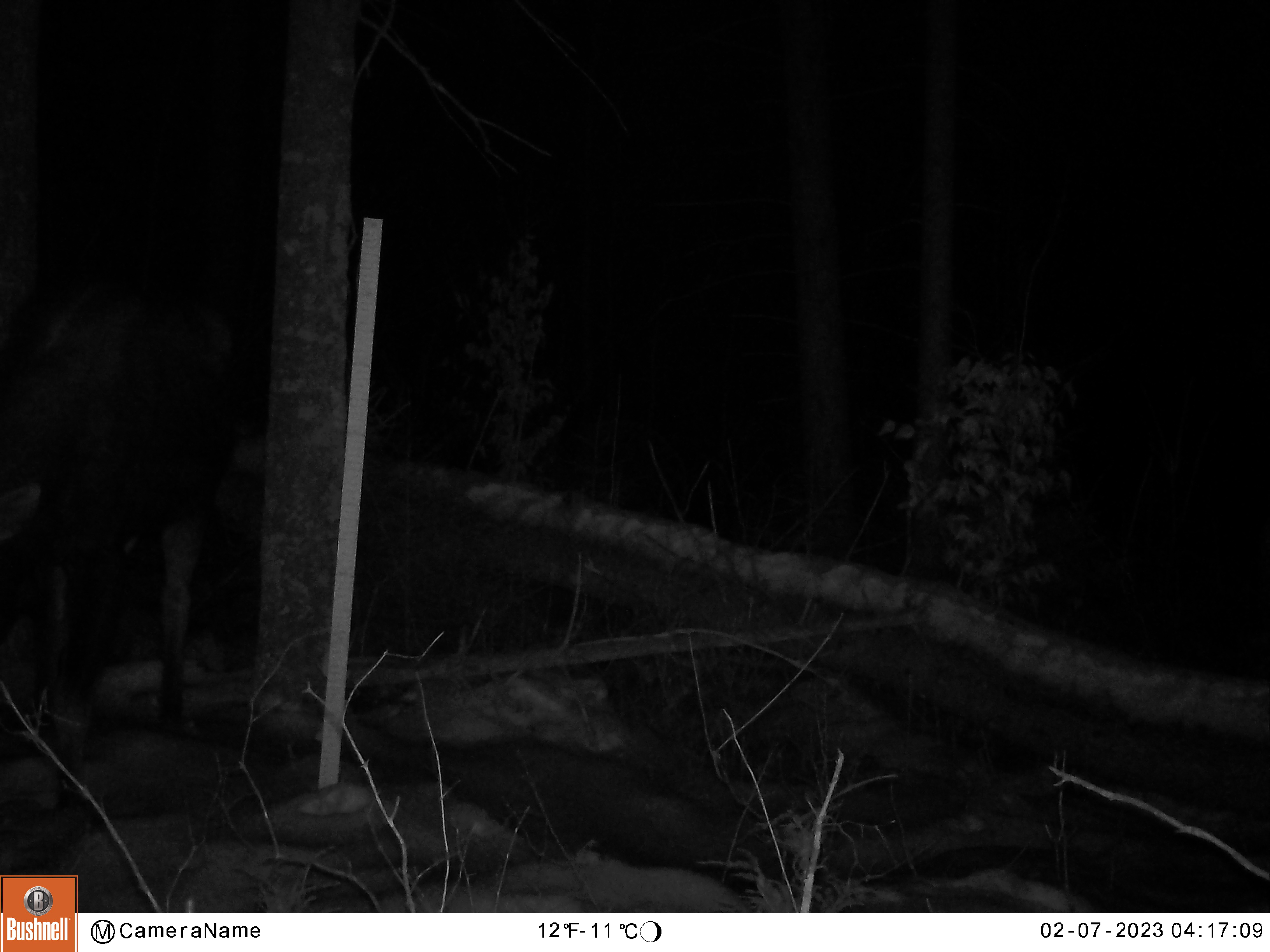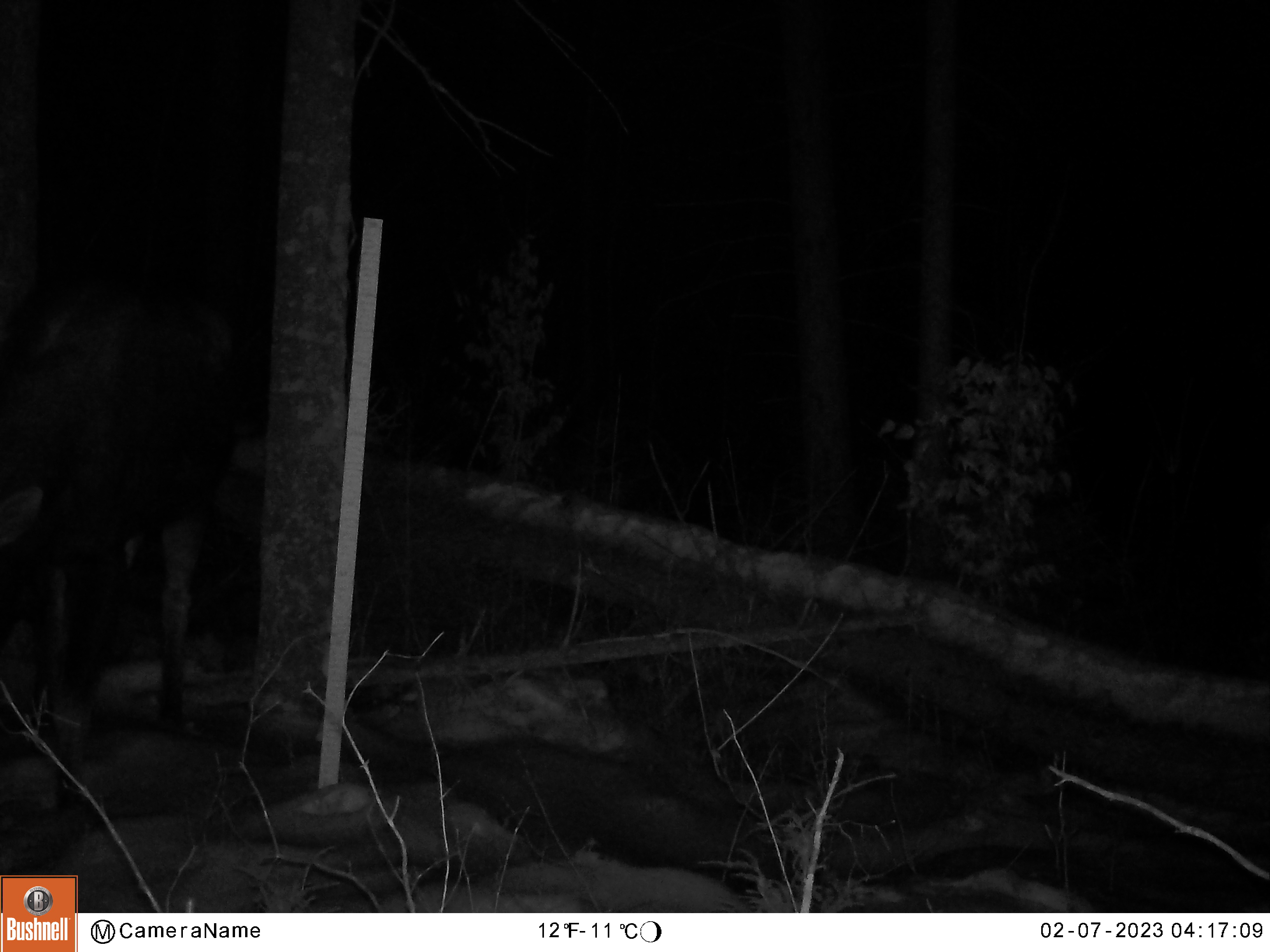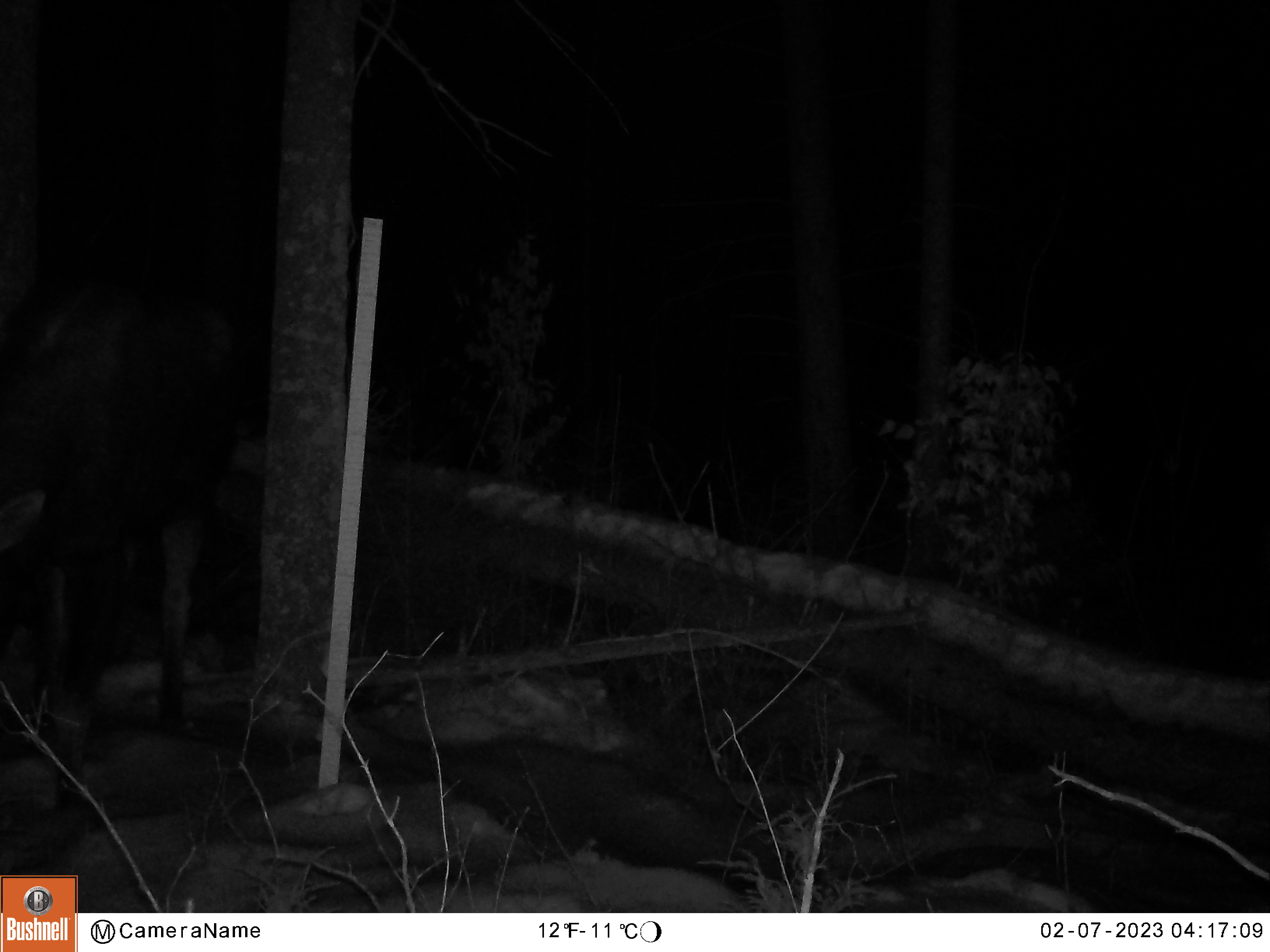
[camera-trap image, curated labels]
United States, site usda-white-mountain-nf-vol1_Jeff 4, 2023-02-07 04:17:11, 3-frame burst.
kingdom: Animalia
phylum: Chordata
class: Mammalia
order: Artiodactyla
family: Cervidae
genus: Alces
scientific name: Alces alces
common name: moose